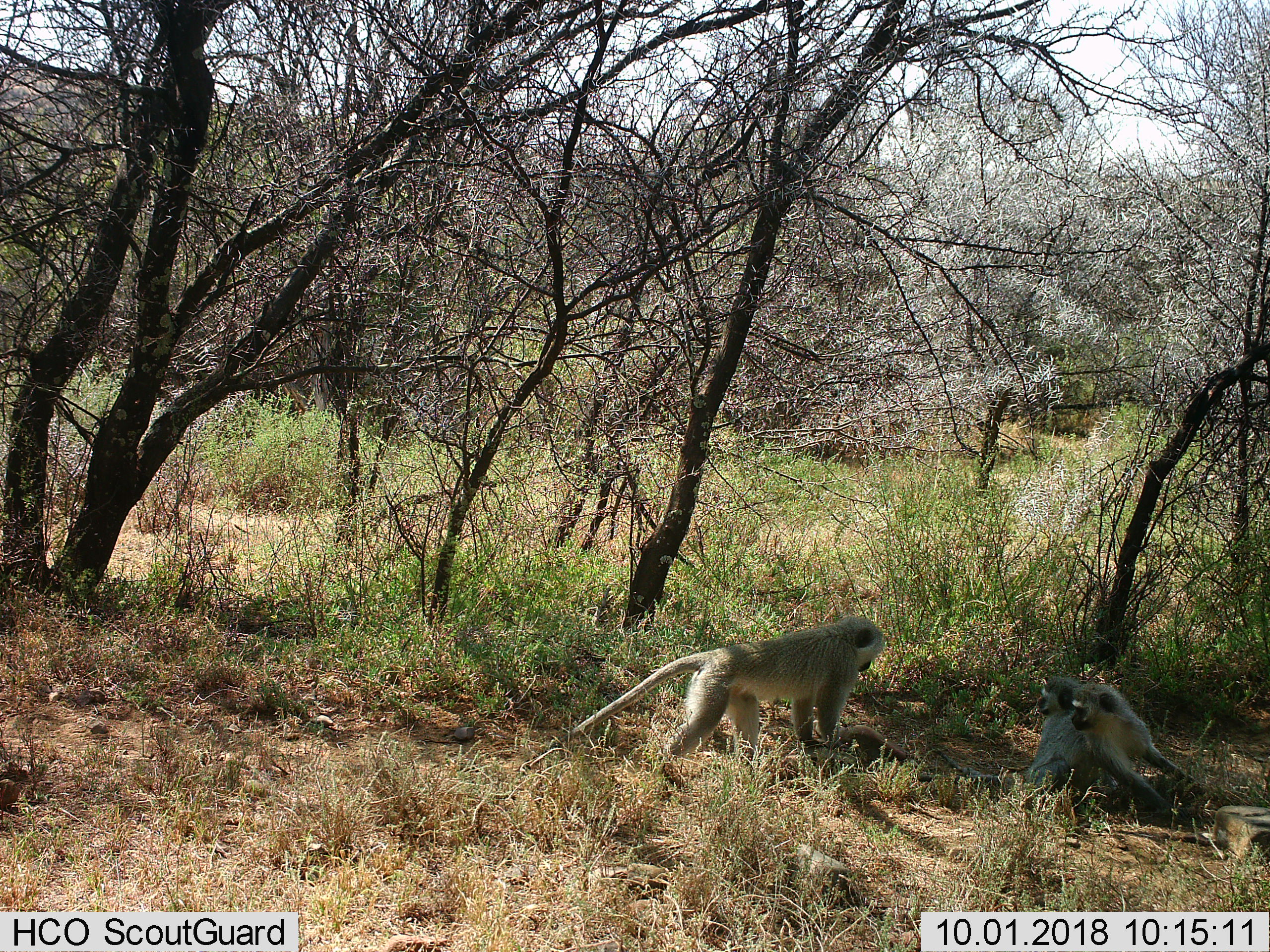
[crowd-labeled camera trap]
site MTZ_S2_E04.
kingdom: Animalia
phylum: Chordata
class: Mammalia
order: Primates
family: Cercopithecidae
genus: Chlorocebus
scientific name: Chlorocebus pygerythrus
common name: vervet monkey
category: monkeyvervet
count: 3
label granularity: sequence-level